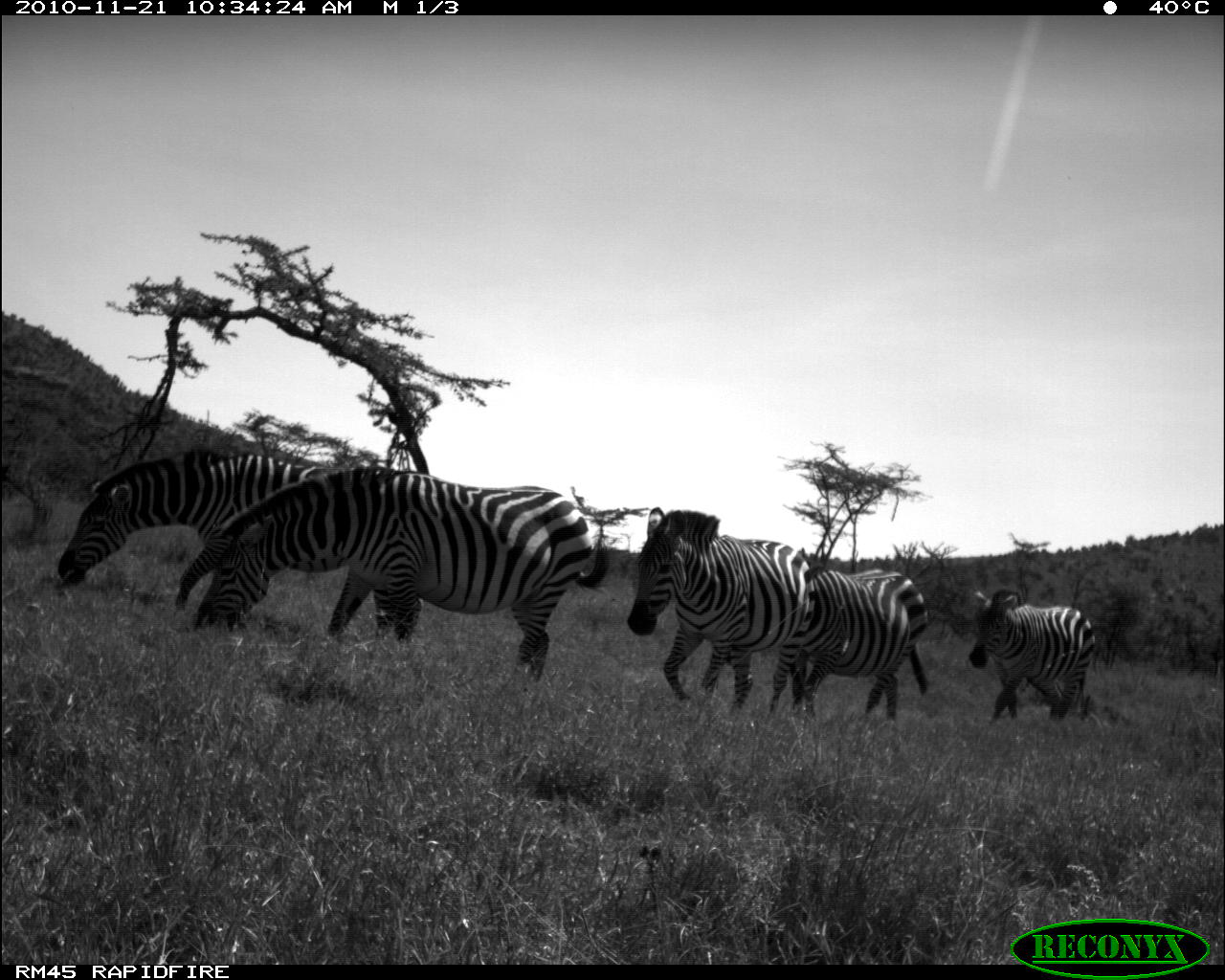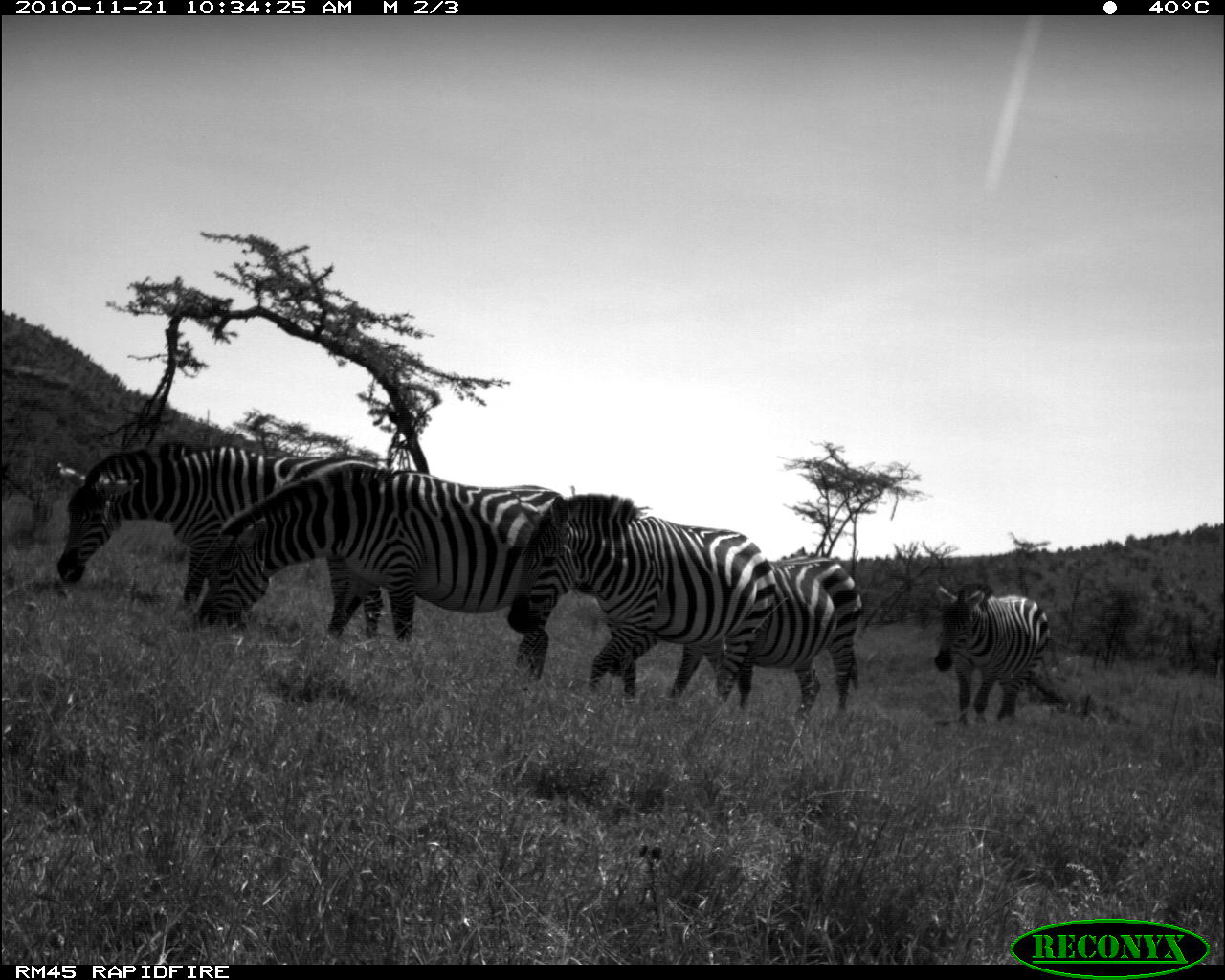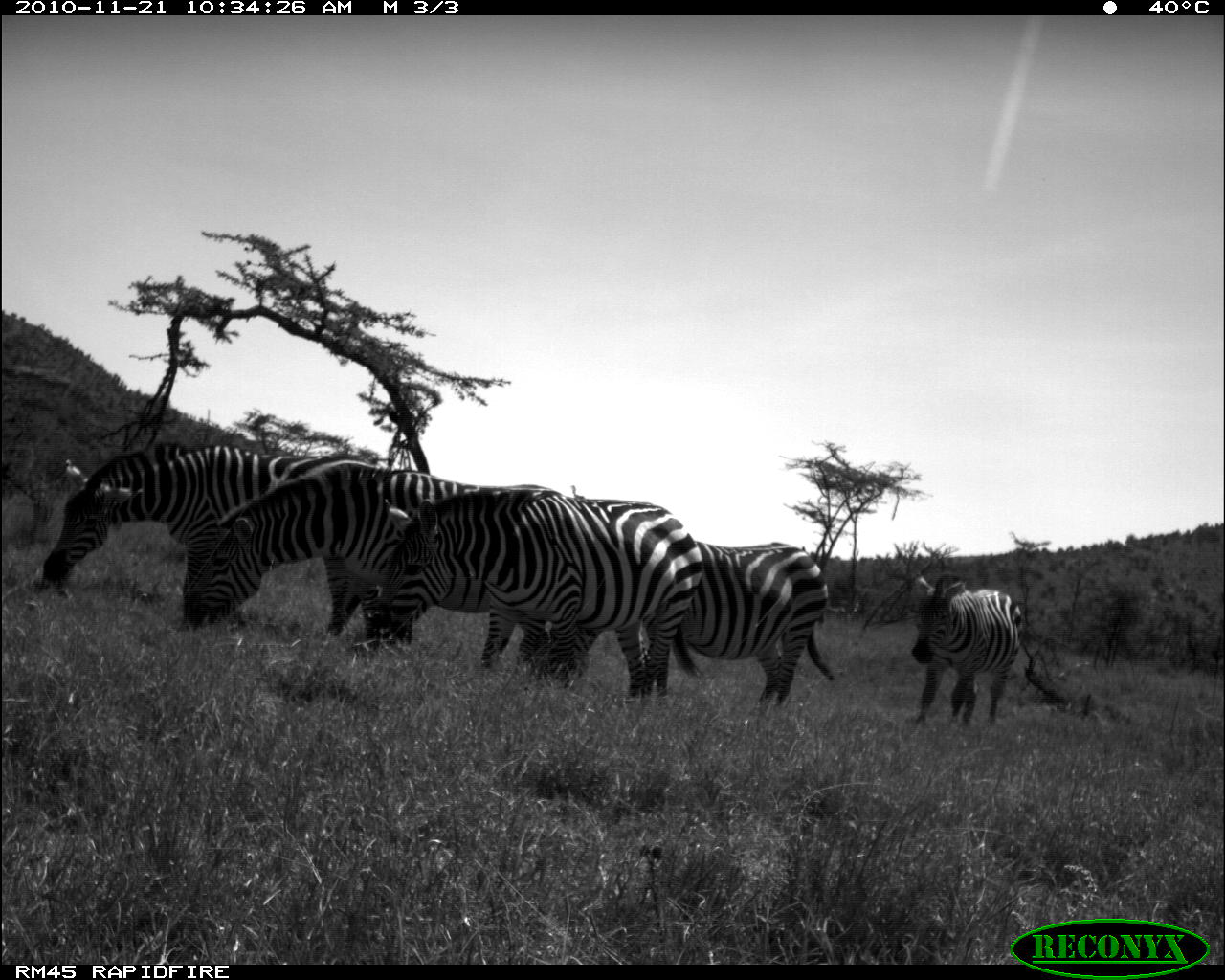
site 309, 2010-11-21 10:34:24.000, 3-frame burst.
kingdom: Animalia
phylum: Chordata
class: Mammalia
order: Perissodactyla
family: Equidae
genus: Equus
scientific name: Equus quagga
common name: plains zebra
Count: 5.